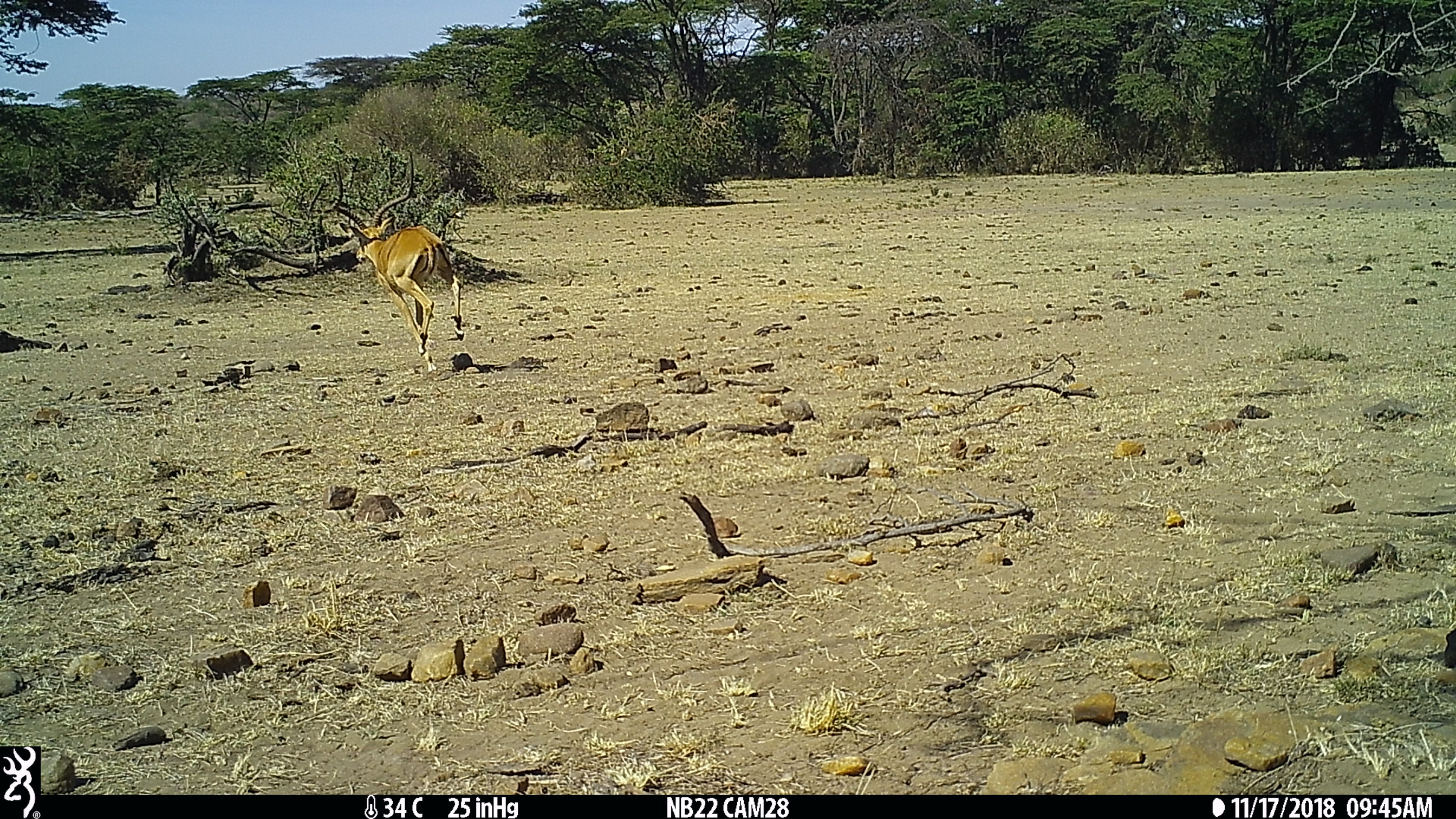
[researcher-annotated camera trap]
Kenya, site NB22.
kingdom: Animalia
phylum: Chordata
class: Mammalia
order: Artiodactyla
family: Bovidae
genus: Aepyceros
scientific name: Aepyceros melampus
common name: impala